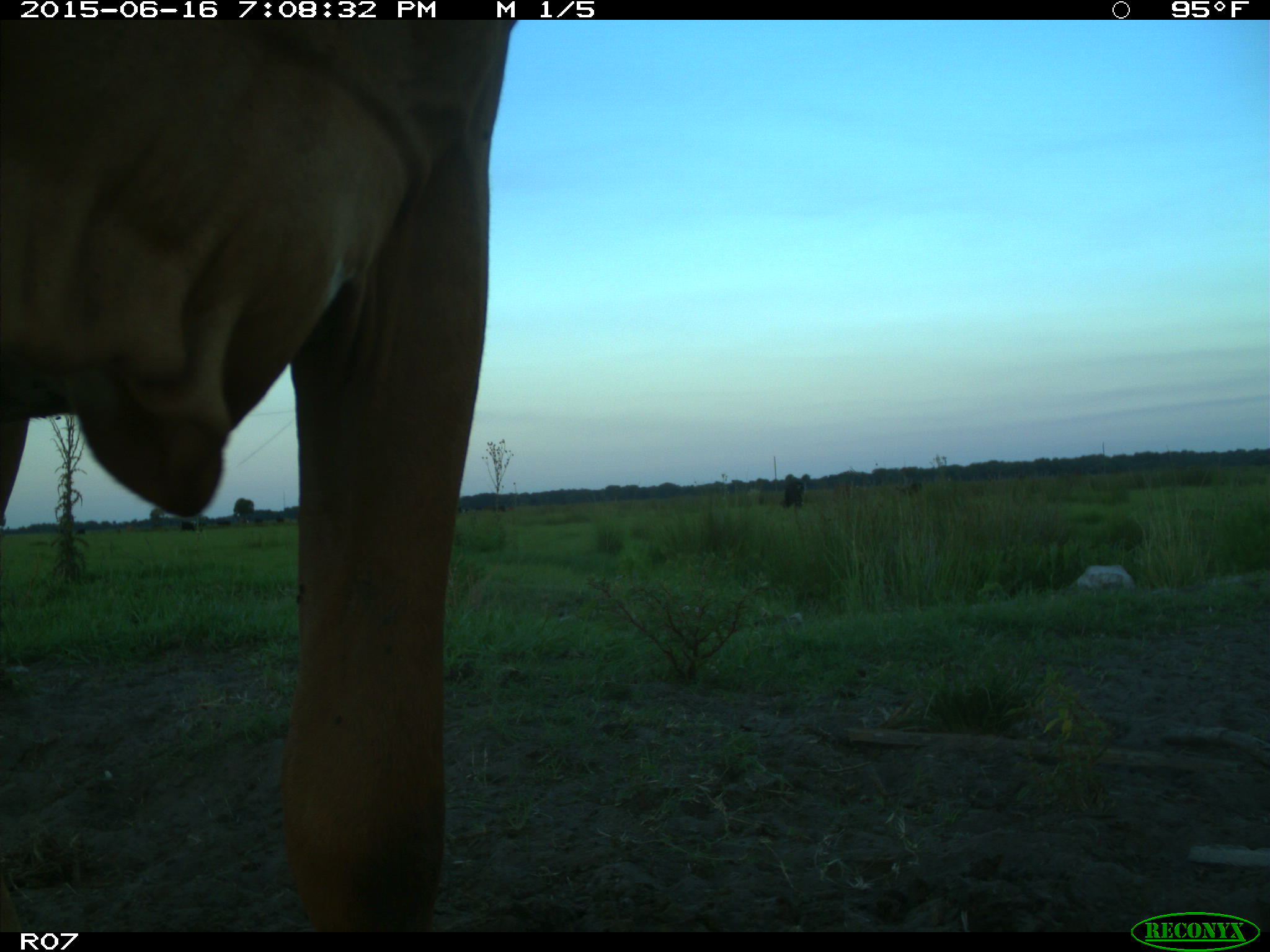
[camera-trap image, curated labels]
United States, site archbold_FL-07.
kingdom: Animalia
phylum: Chordata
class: Mammalia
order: Artiodactyla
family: Bovidae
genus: Bos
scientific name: Bos taurus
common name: domestic cow